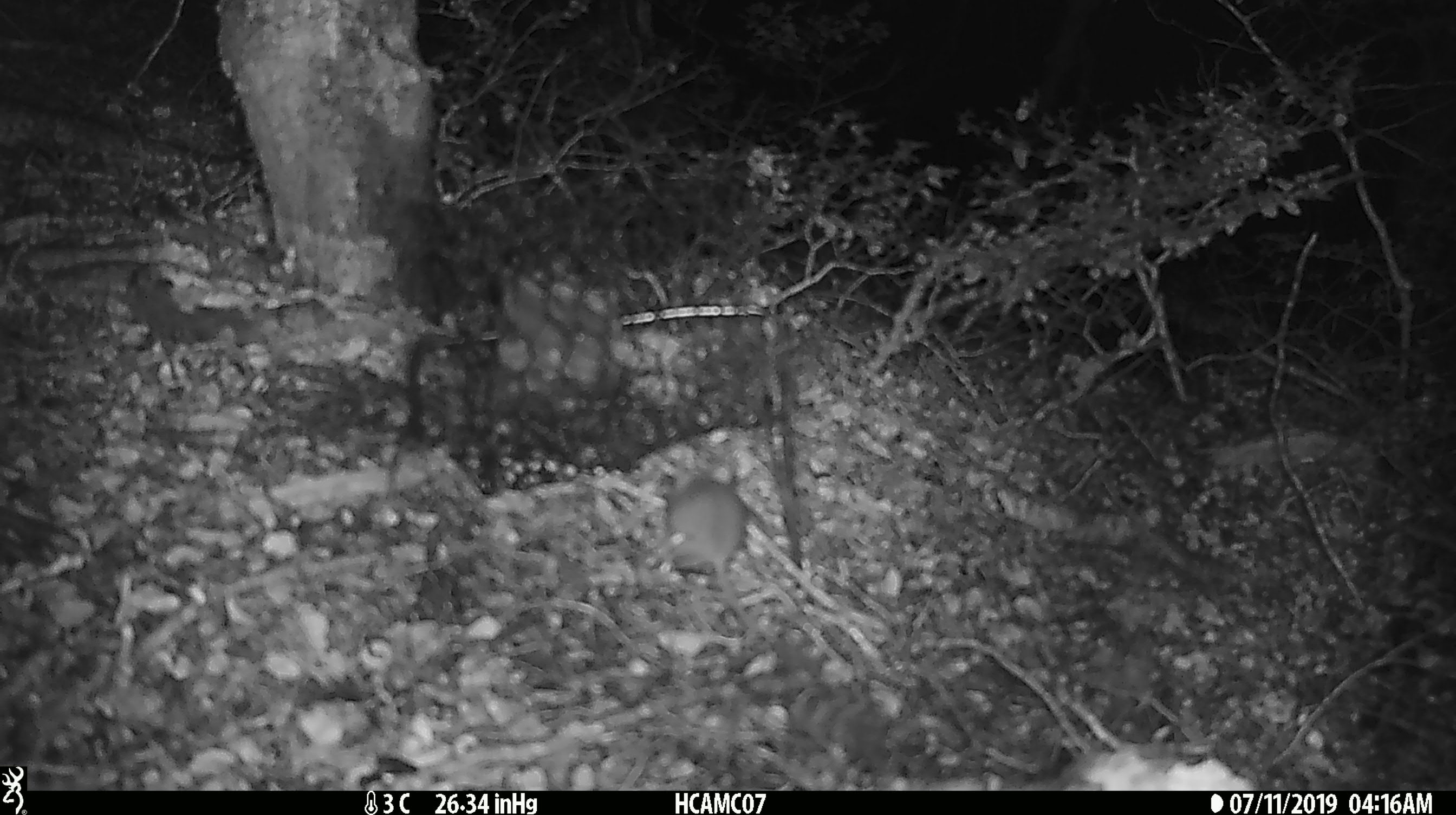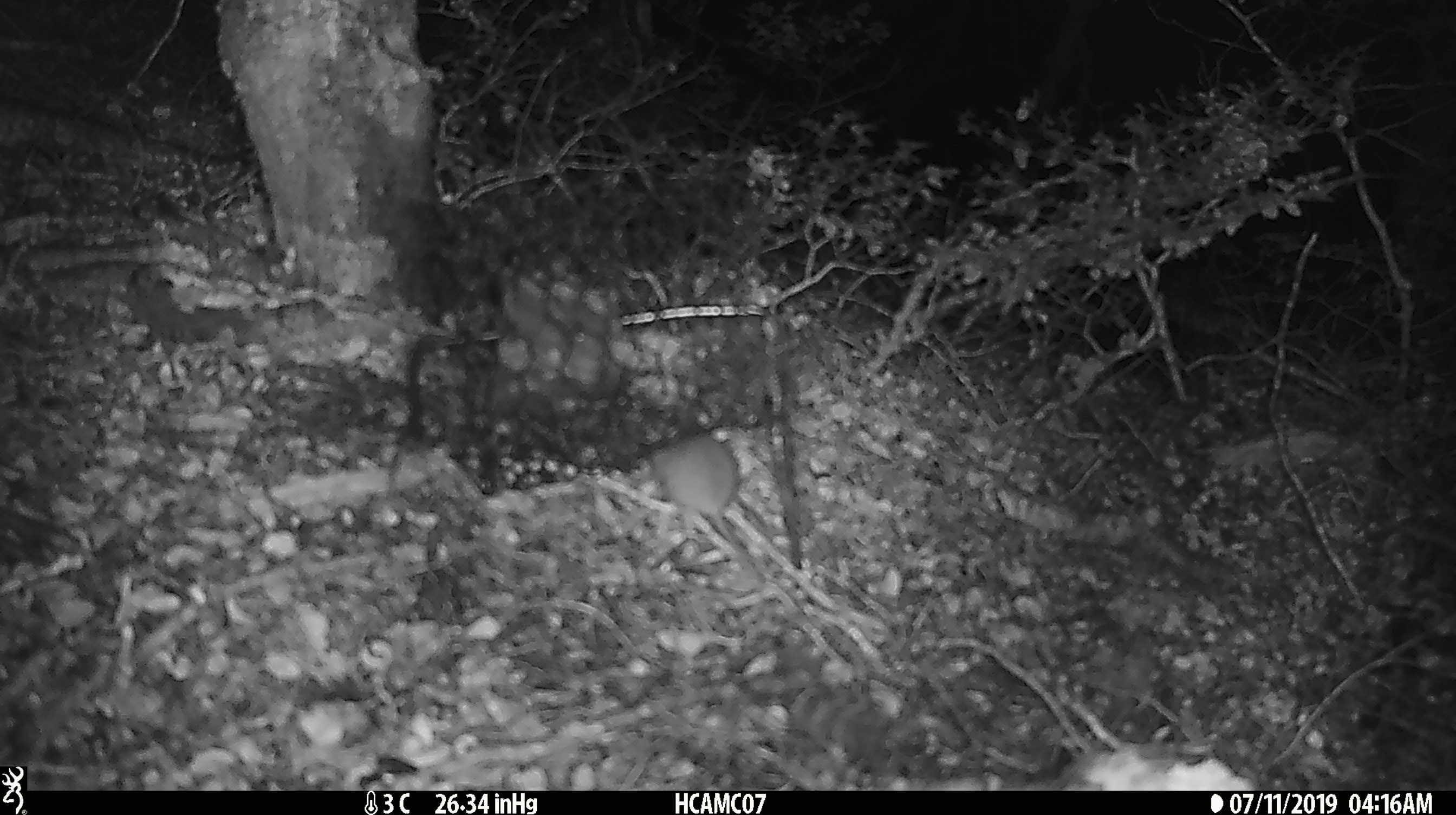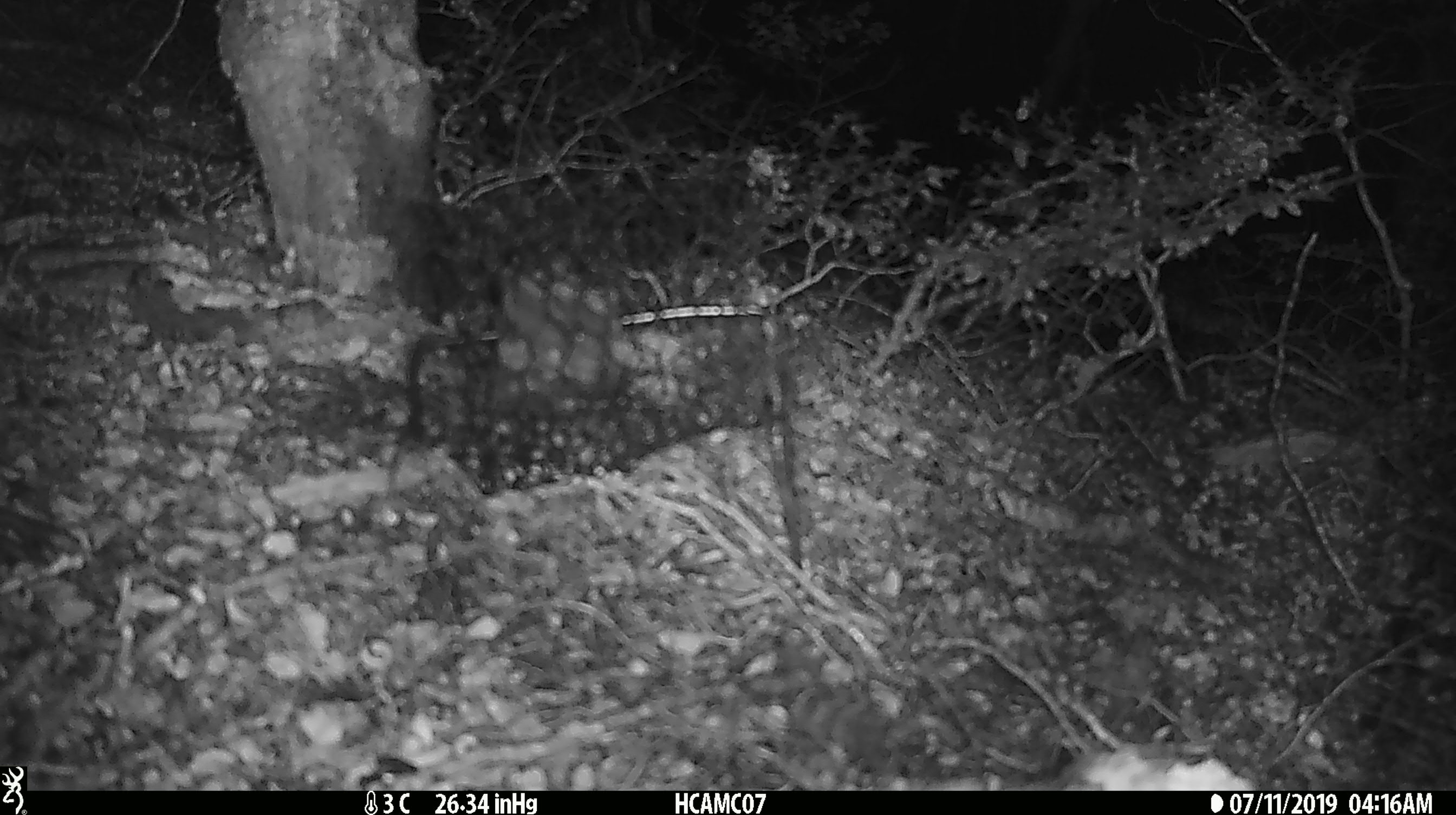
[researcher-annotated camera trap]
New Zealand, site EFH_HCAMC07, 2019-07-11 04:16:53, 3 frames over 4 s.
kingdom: Animalia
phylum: Chordata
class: Mammalia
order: Rodentia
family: Muridae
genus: Mus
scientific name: Mus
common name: mouse